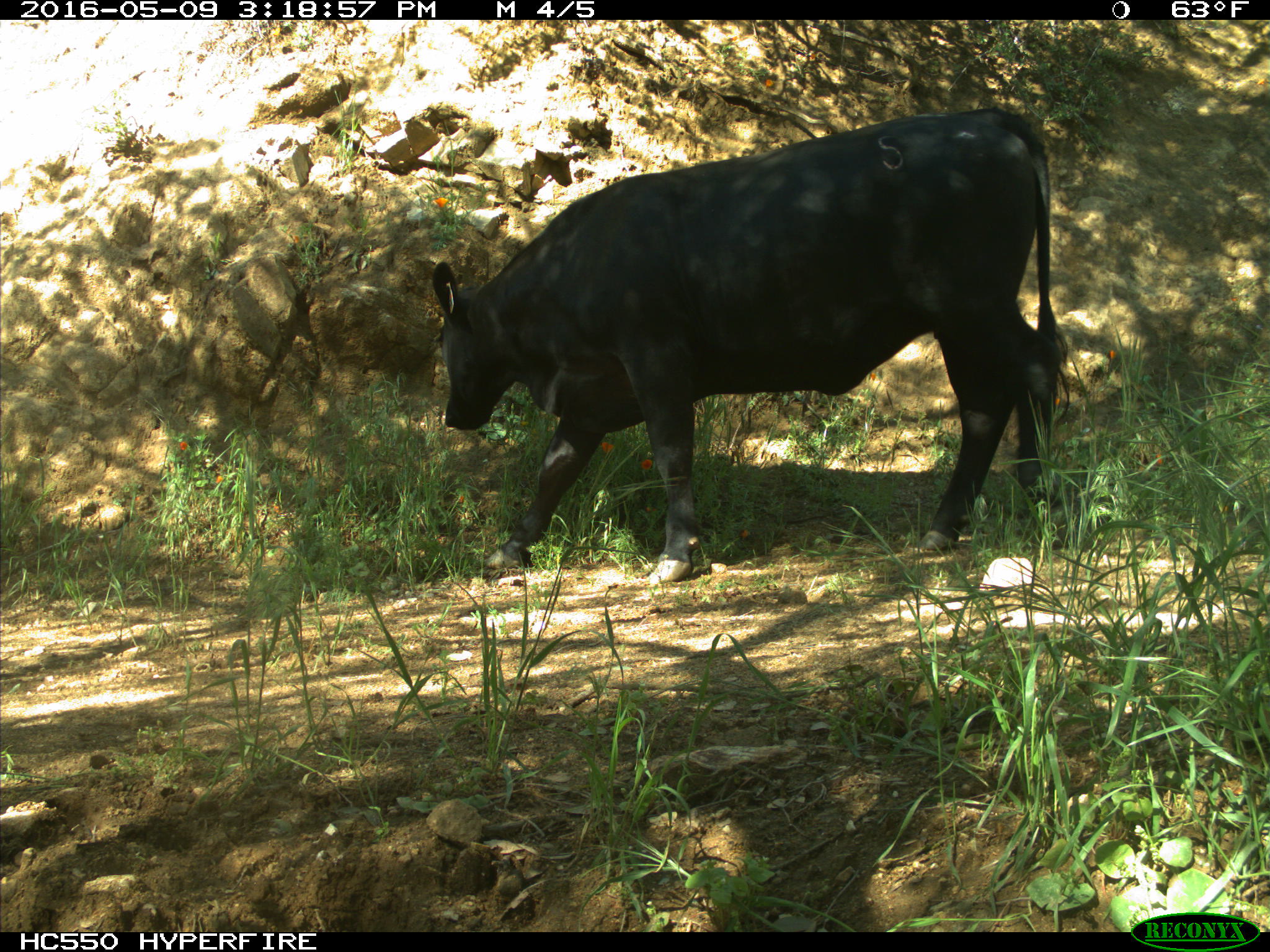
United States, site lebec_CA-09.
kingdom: Animalia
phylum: Chordata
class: Mammalia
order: Artiodactyla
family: Bovidae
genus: Bos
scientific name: Bos taurus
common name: domestic cow